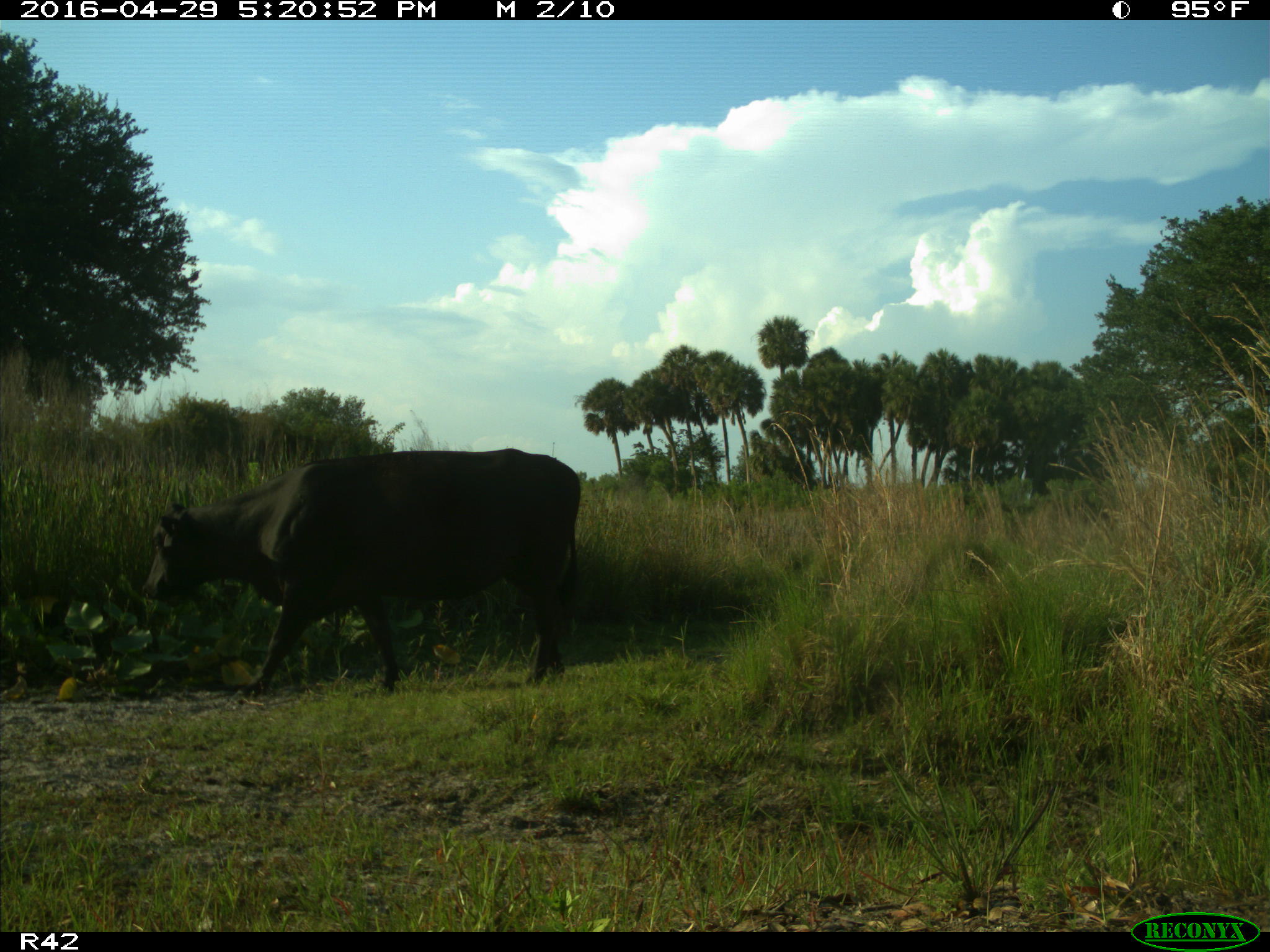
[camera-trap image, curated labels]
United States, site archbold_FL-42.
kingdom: Animalia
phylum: Chordata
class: Mammalia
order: Artiodactyla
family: Bovidae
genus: Bos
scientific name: Bos taurus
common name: domestic cow